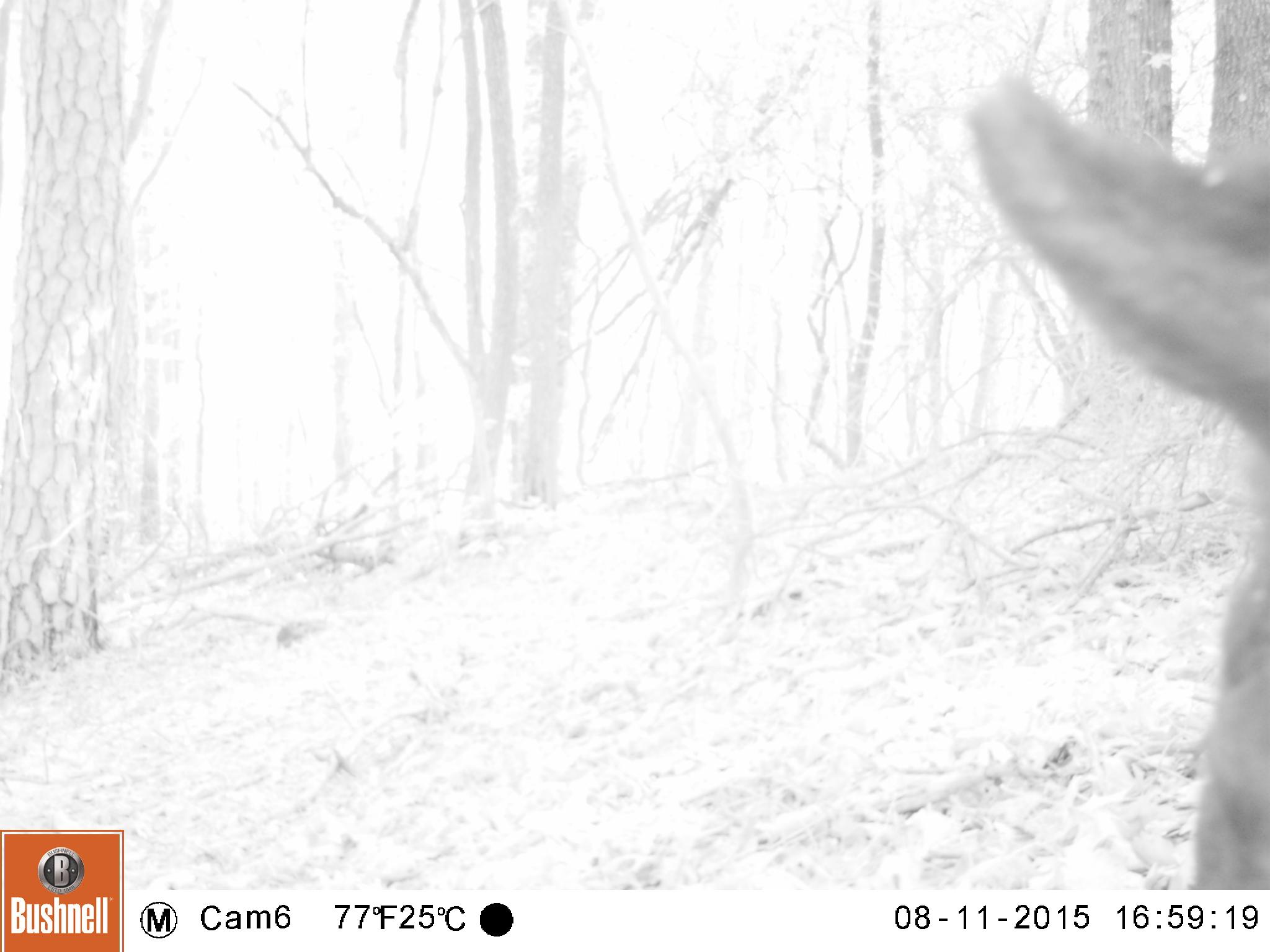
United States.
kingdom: Animalia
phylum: Chordata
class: Mammalia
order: Carnivora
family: Ursidae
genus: Ursus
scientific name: Ursus americanus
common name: american black bear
American Black Bear (Ursus americanus).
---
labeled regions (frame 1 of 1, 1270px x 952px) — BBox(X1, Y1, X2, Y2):
American Black Bear: BBox(956, 75, 1270, 883)